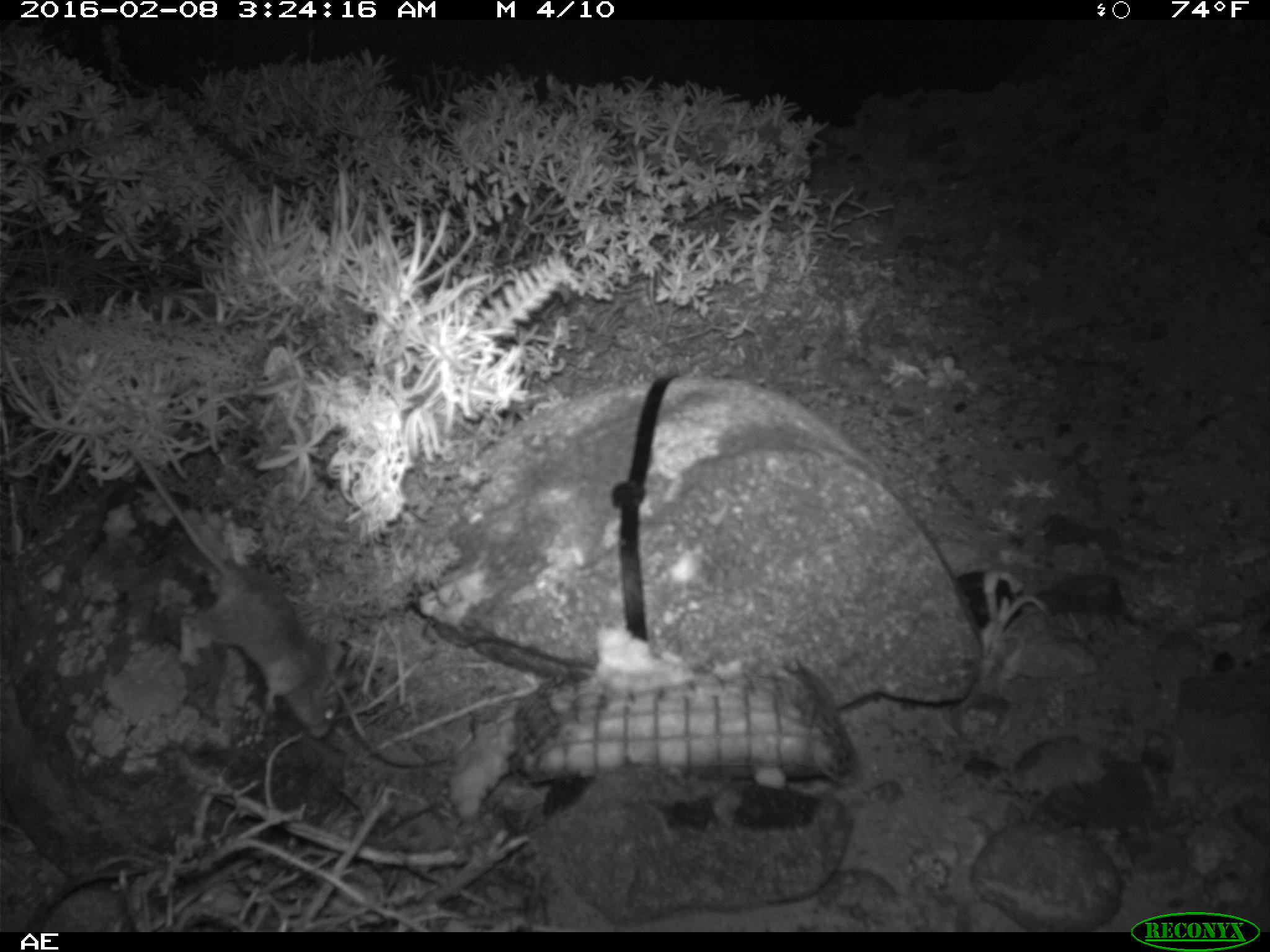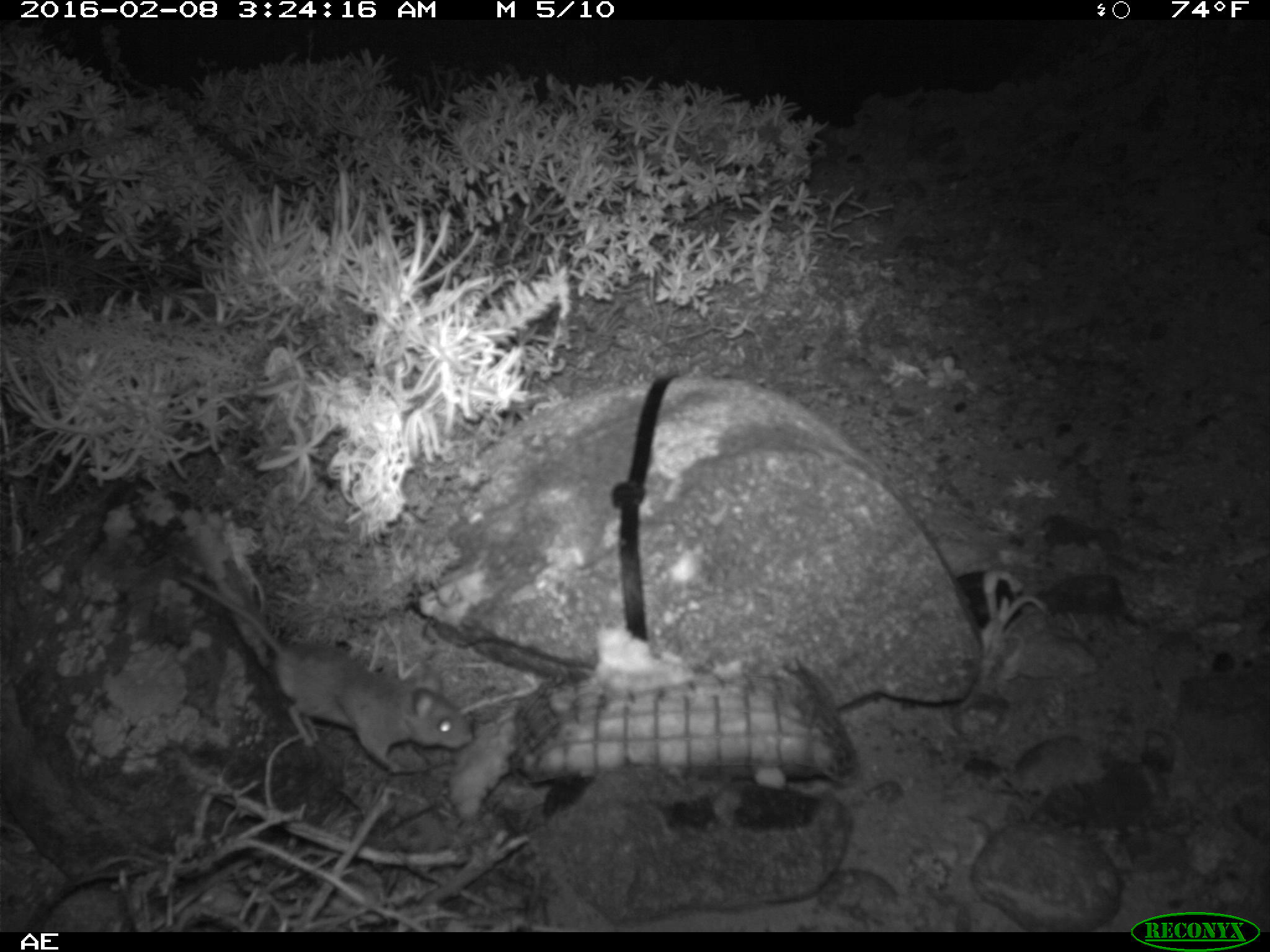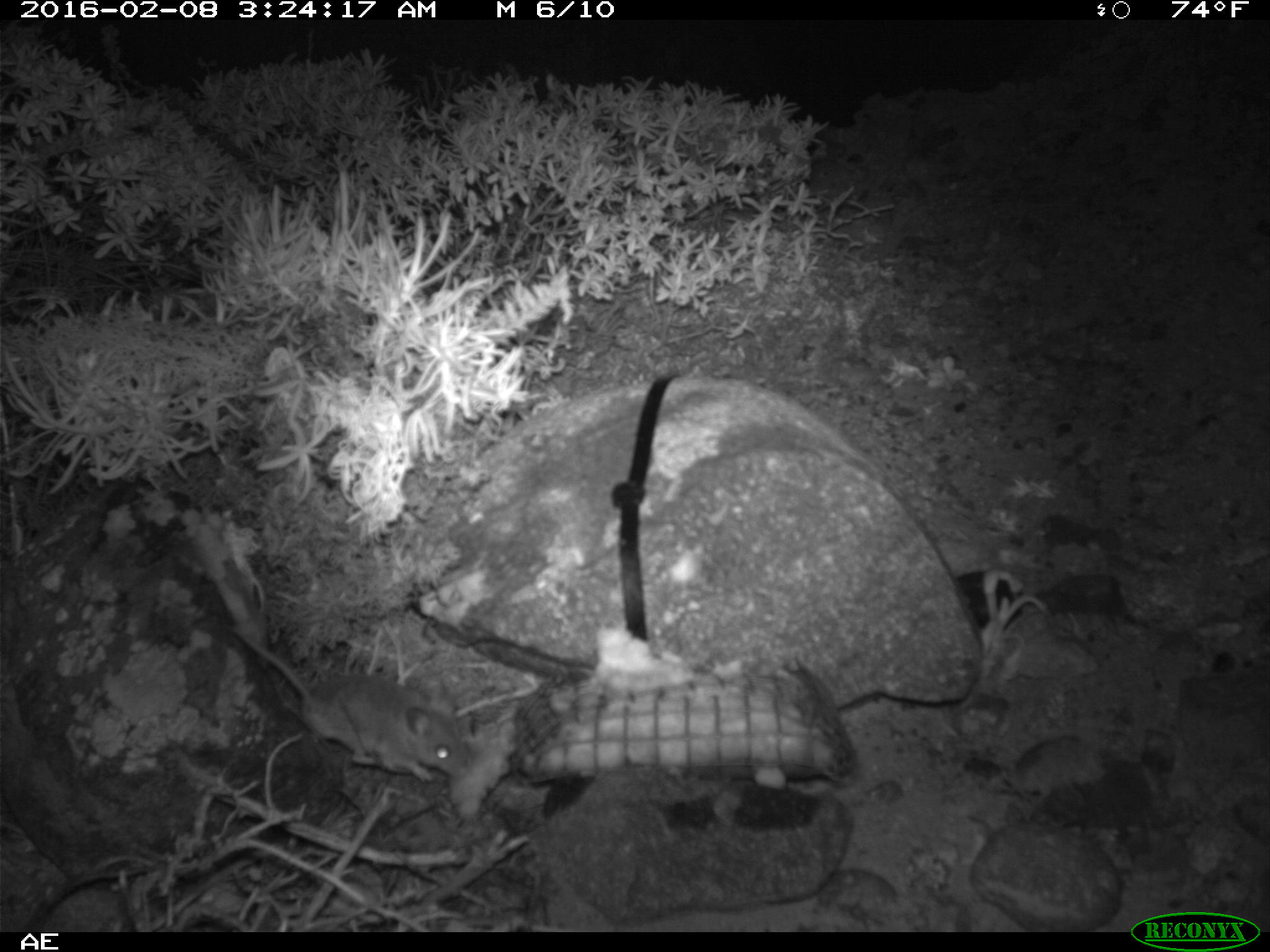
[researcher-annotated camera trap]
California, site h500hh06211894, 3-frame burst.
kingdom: Animalia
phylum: Chordata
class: Mammalia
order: Rodentia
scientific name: Rodentia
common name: rodent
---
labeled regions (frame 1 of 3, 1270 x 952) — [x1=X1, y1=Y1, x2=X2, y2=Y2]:
rodent: [x1=123, y1=437, x2=350, y2=742]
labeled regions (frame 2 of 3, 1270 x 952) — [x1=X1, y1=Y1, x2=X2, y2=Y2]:
rodent: [x1=179, y1=573, x2=471, y2=772]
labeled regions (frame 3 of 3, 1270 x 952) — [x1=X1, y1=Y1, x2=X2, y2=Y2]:
rodent: [x1=224, y1=622, x2=468, y2=781]